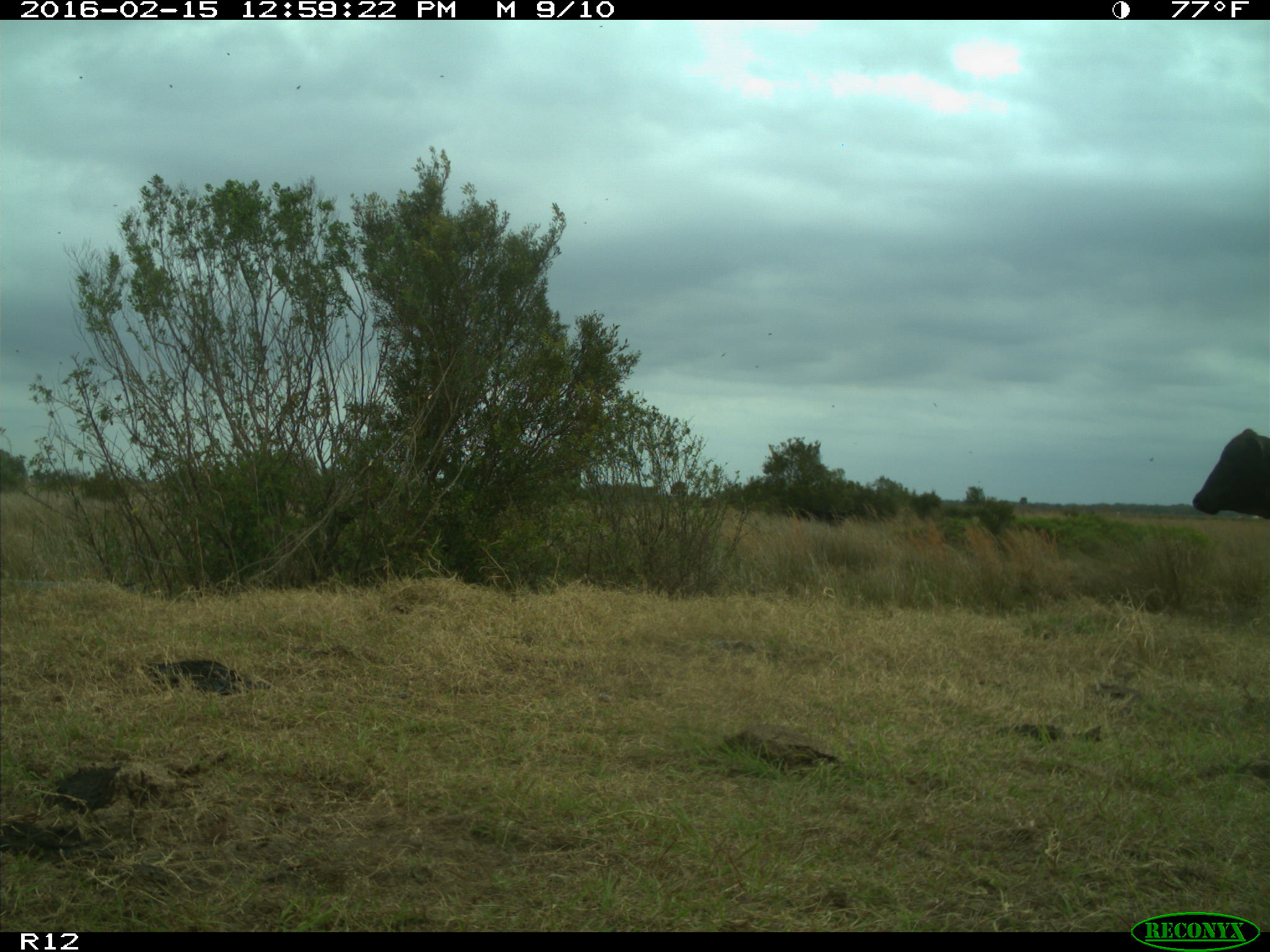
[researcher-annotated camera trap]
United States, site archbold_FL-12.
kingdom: Animalia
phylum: Chordata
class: Mammalia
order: Artiodactyla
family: Bovidae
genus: Bos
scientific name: Bos taurus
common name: domestic cow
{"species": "Bos taurus (domestic cow)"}